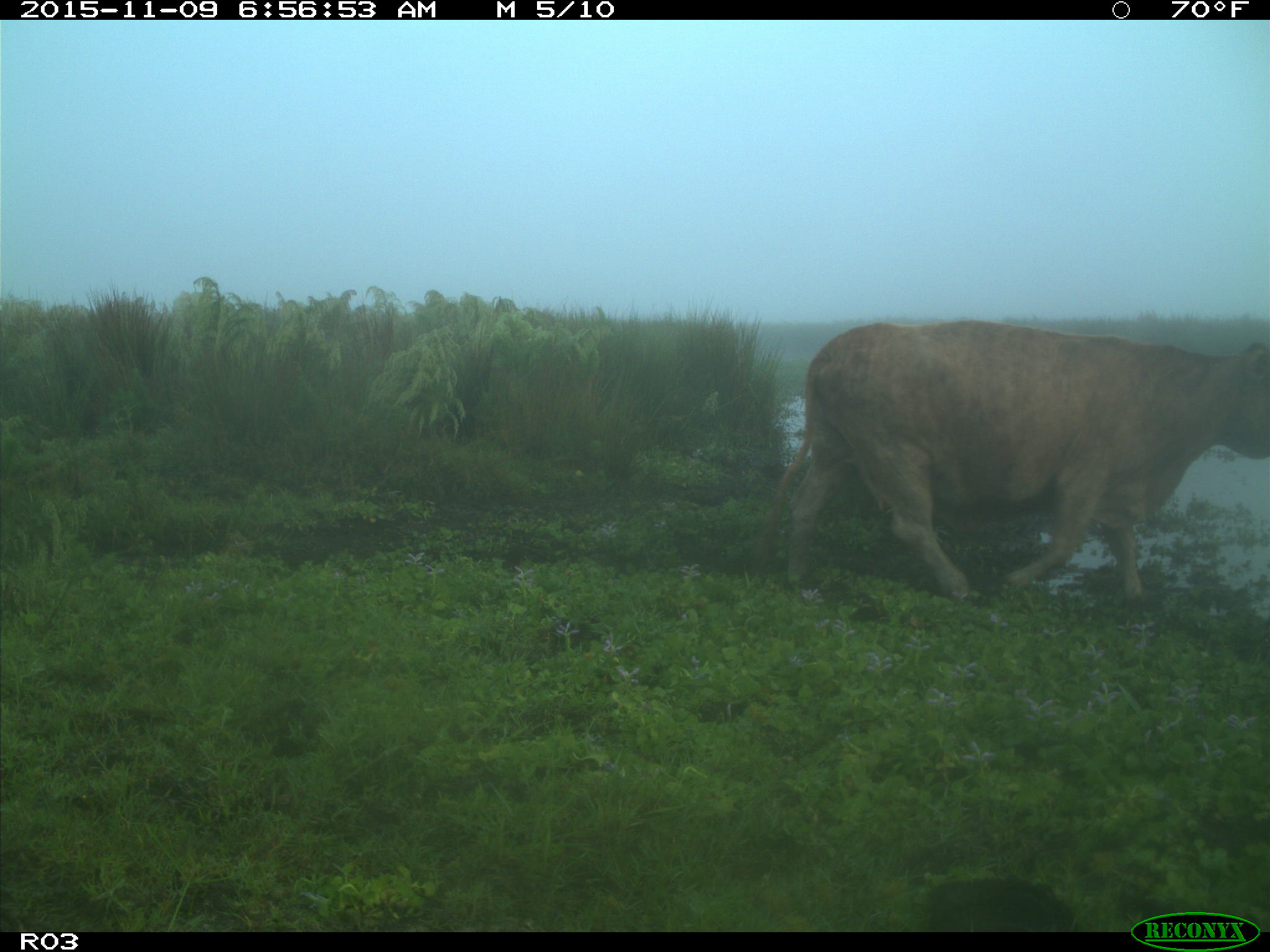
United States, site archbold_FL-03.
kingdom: Animalia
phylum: Chordata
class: Mammalia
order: Artiodactyla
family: Bovidae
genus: Bos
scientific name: Bos taurus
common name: domestic cow